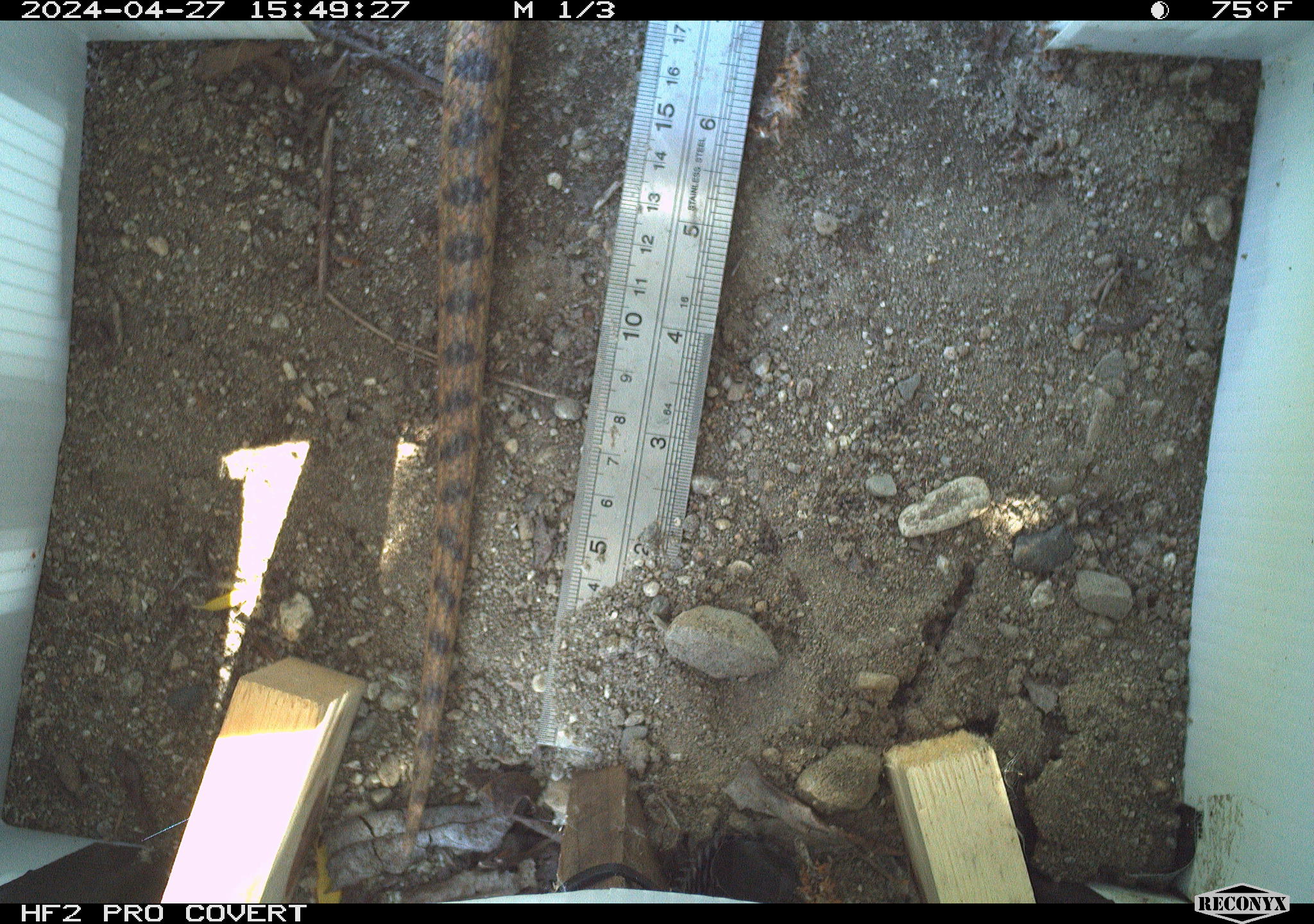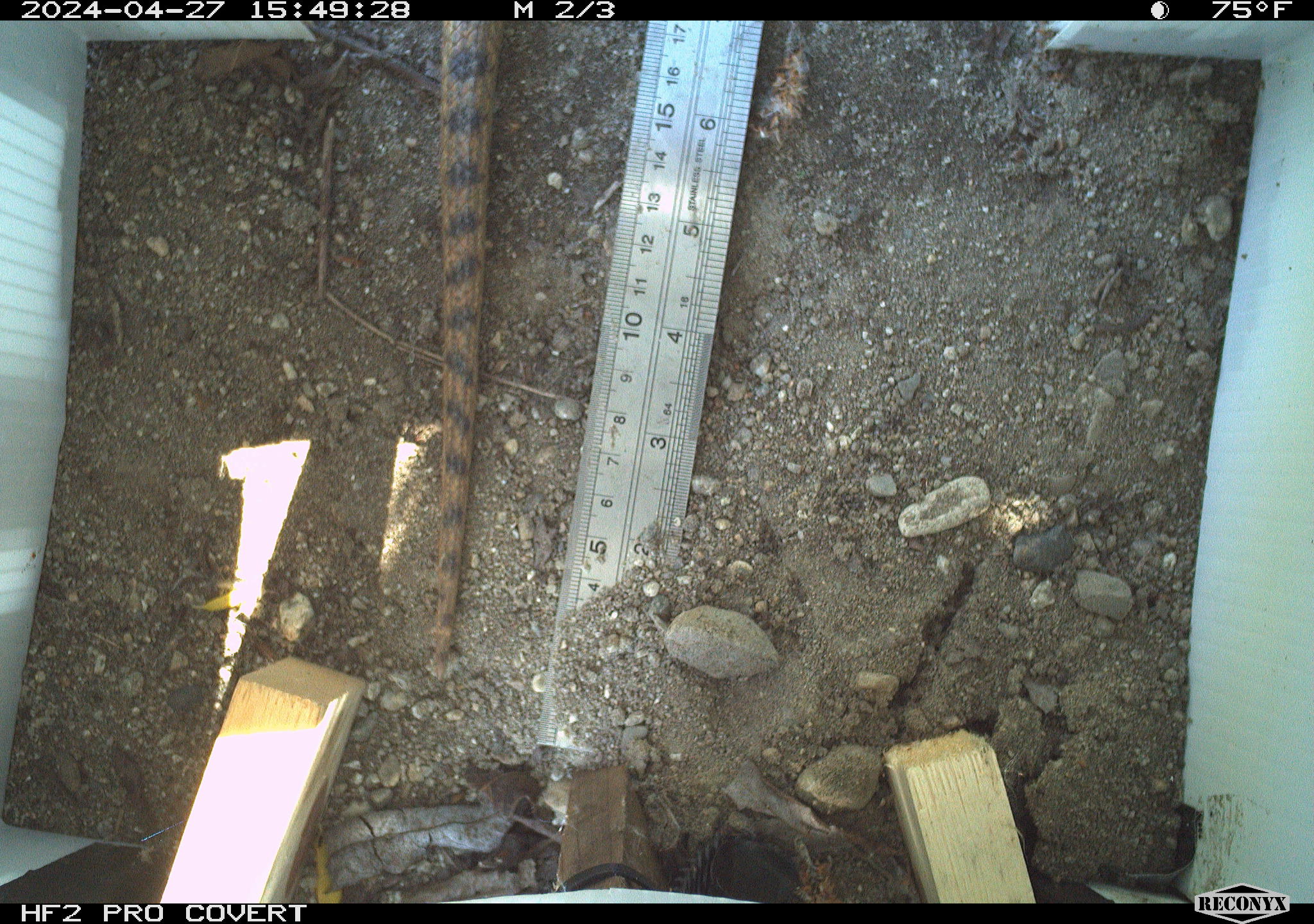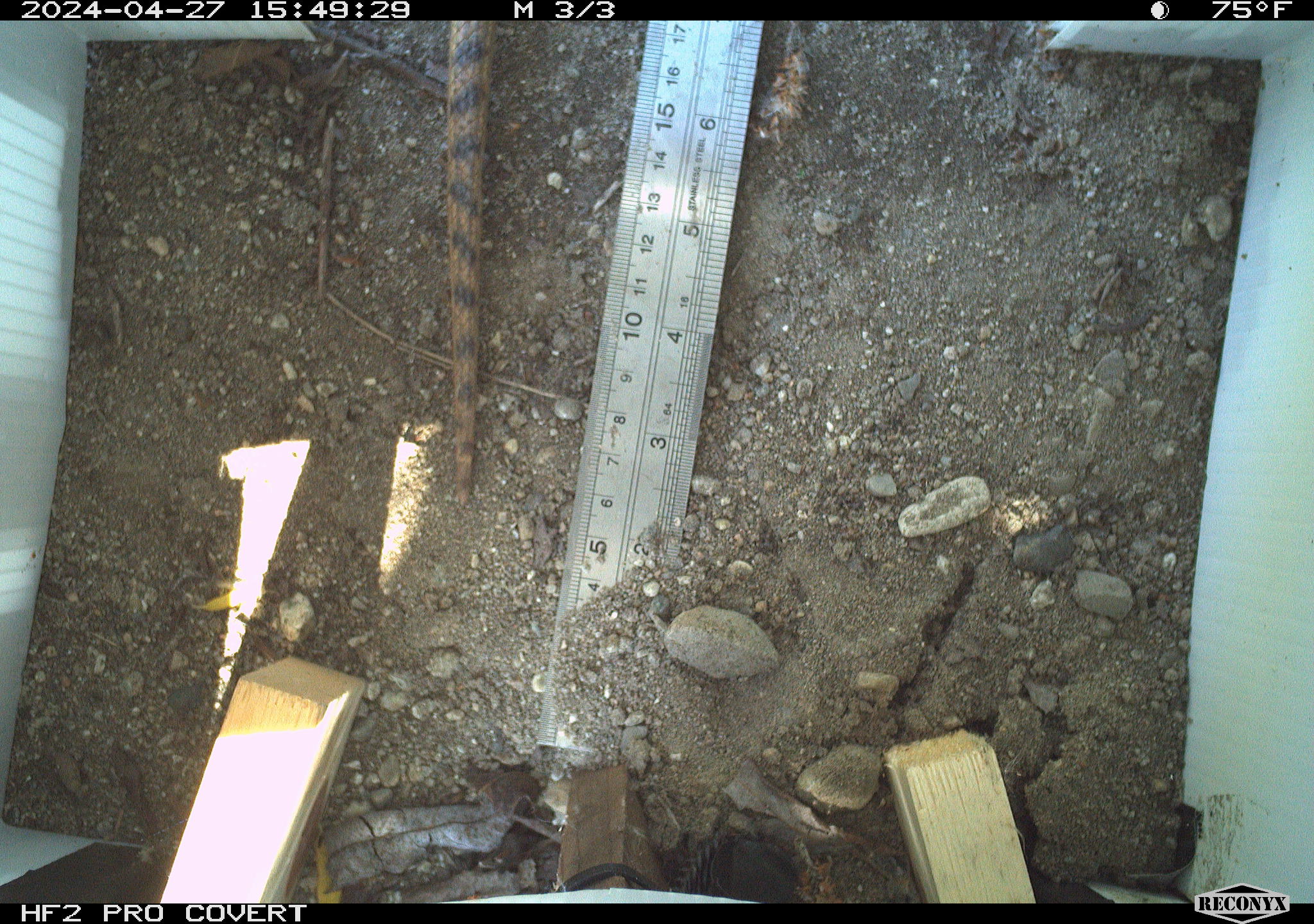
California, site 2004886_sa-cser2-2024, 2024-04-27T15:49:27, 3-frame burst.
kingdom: Animalia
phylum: Chordata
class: Reptilia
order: Squamata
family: Colubridae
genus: Pituophis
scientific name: Pituophis catenifer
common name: gophersnake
Gophersnake (Pituophis catenifer).